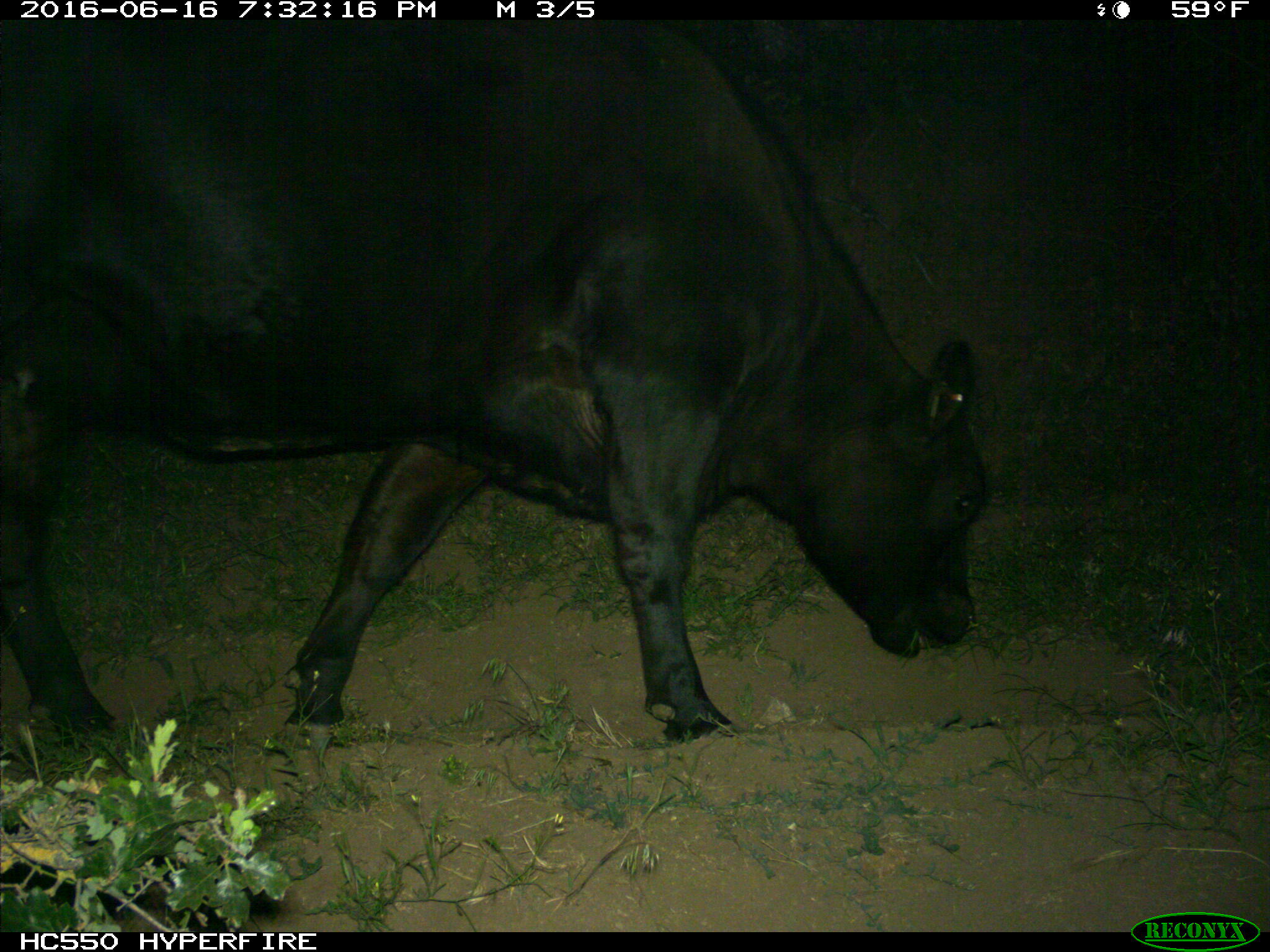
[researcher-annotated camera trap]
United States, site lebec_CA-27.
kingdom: Animalia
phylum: Chordata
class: Mammalia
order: Artiodactyla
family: Bovidae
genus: Bos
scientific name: Bos taurus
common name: domestic cow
Bos taurus (domestic cow).